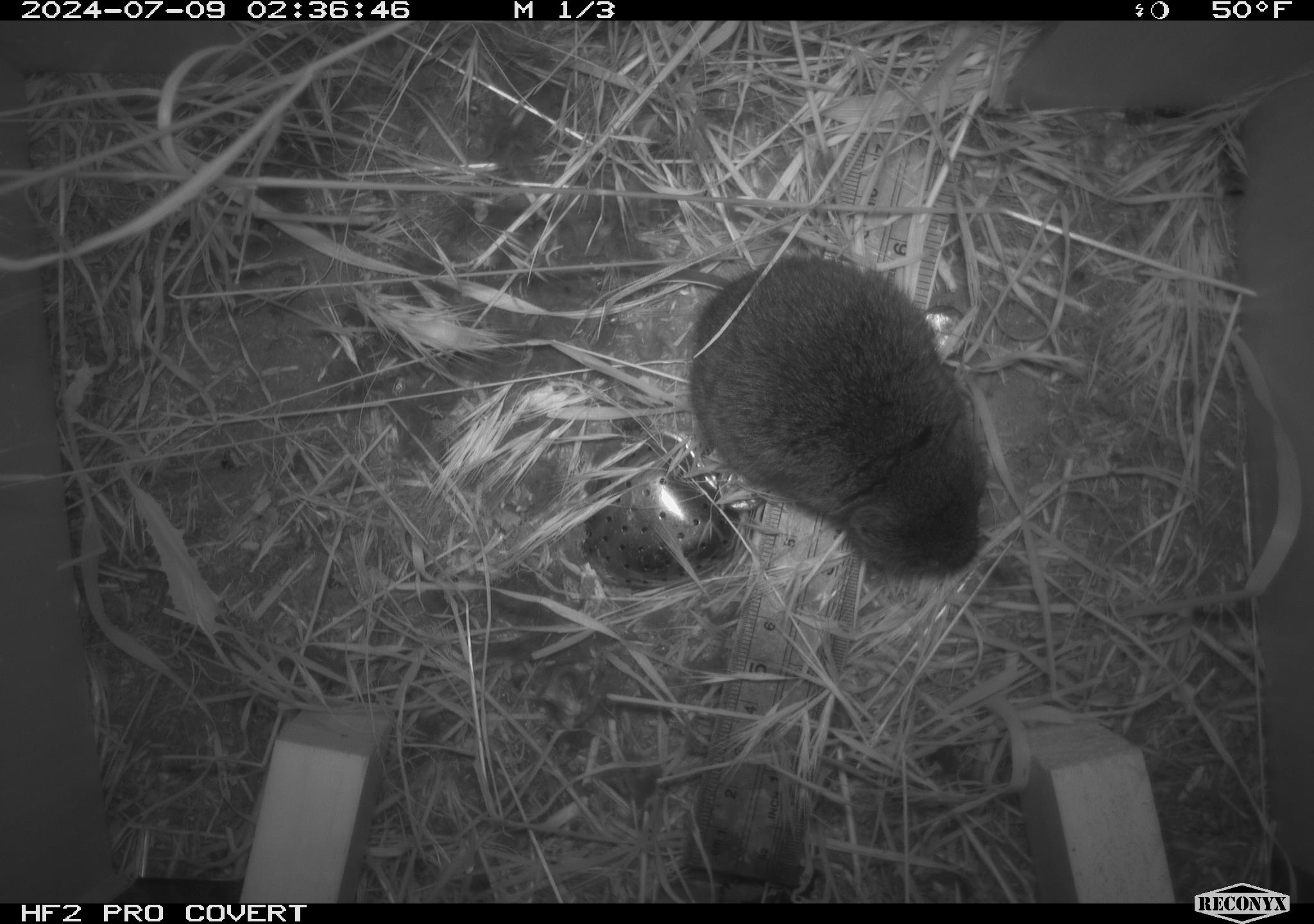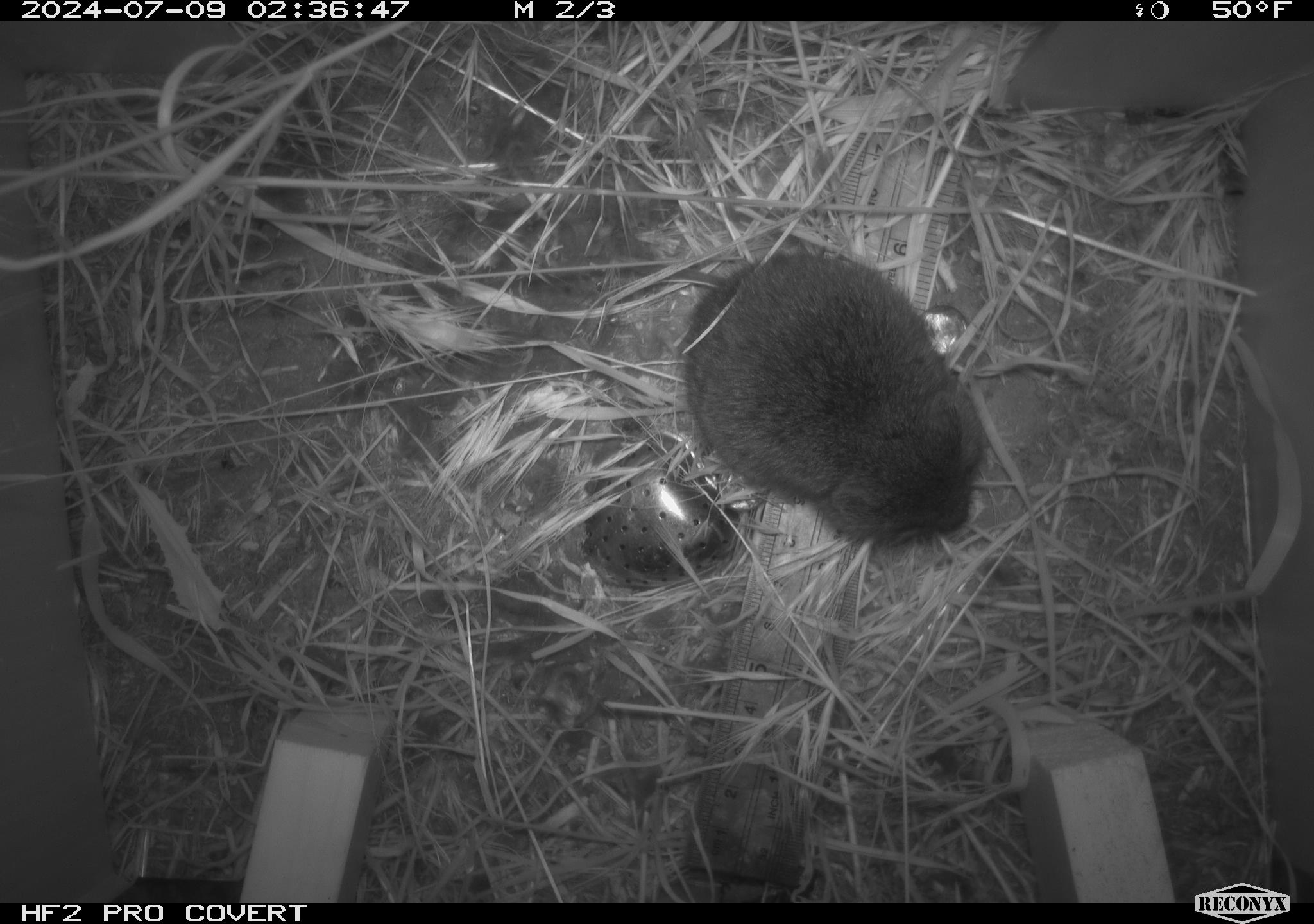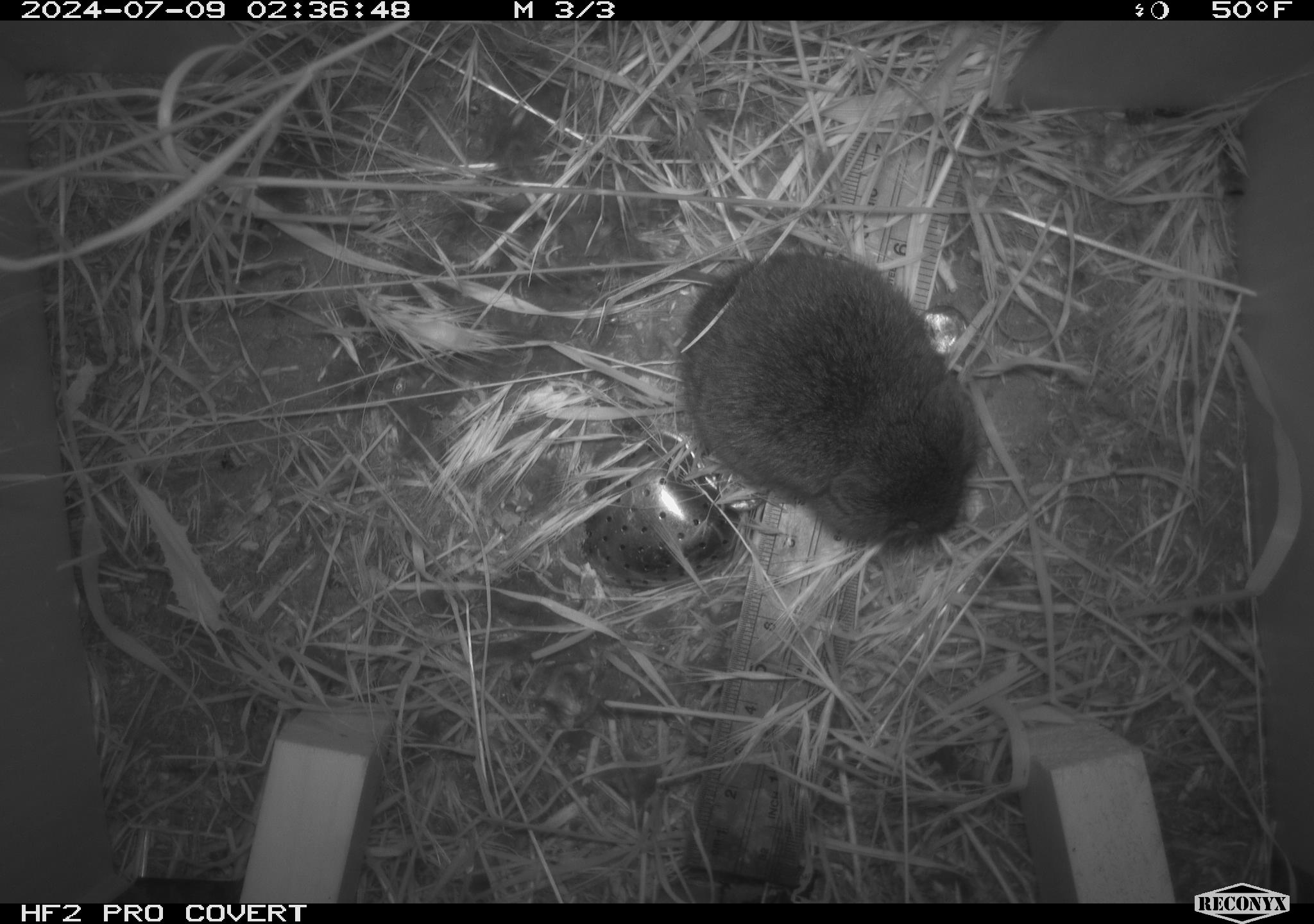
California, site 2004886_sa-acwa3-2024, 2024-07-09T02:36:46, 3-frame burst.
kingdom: Animalia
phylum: Chordata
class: Mammalia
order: Rodentia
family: Cricetidae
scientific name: Arvicolinae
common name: voles, lemmings, and muskrats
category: arvicolinae subfamily